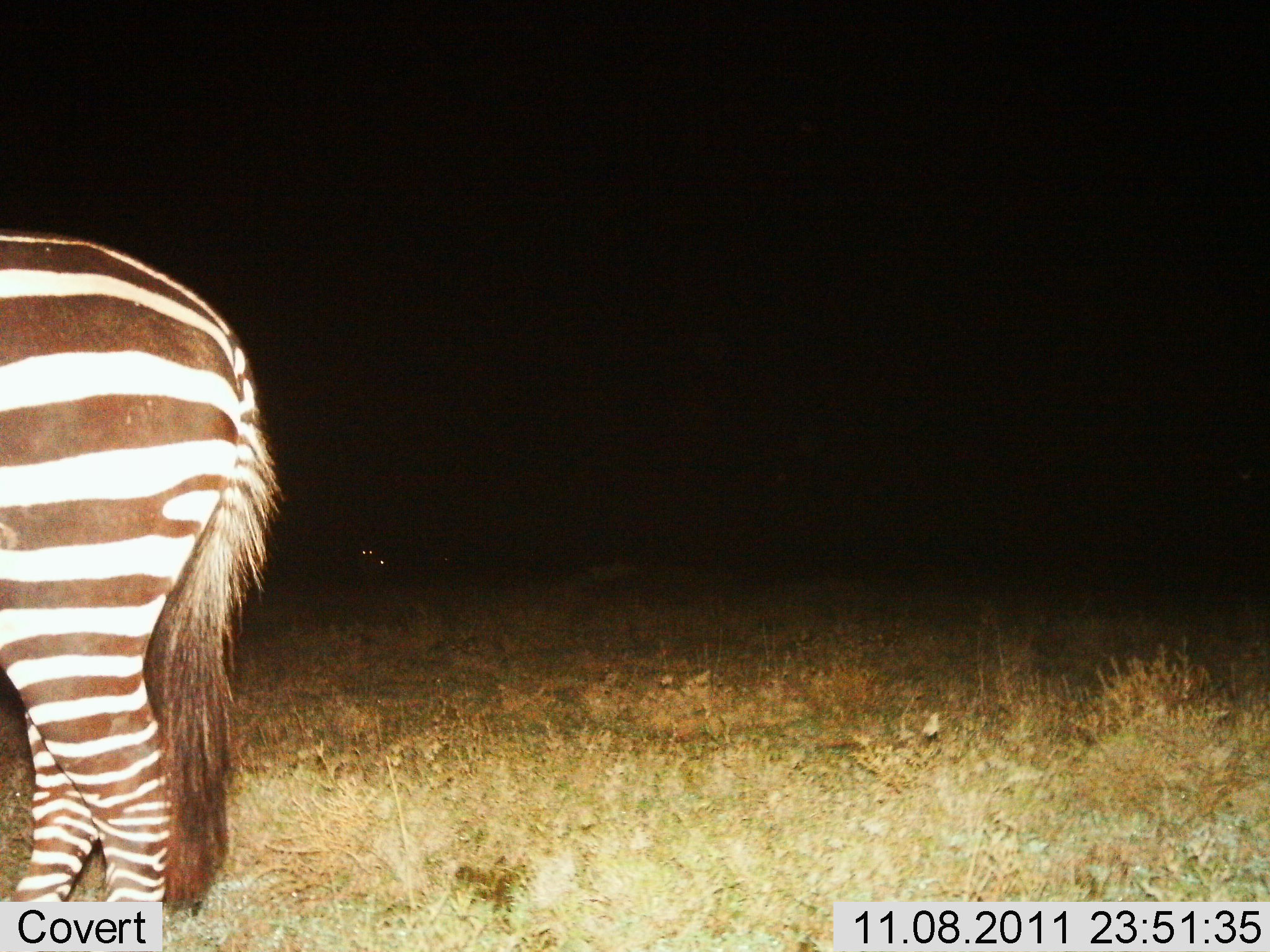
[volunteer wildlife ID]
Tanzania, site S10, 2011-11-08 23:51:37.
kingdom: Animalia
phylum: Chordata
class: Mammalia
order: Perissodactyla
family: Equidae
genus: Equus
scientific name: Equus quagga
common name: plains zebra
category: zebra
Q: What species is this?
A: Zebra (plains zebra) (Equus quagga).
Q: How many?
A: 1.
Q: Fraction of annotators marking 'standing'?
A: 91%.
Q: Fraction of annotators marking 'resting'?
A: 0%.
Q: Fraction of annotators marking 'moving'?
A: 9%.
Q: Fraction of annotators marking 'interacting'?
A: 0%.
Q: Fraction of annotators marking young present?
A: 0%.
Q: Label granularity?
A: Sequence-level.